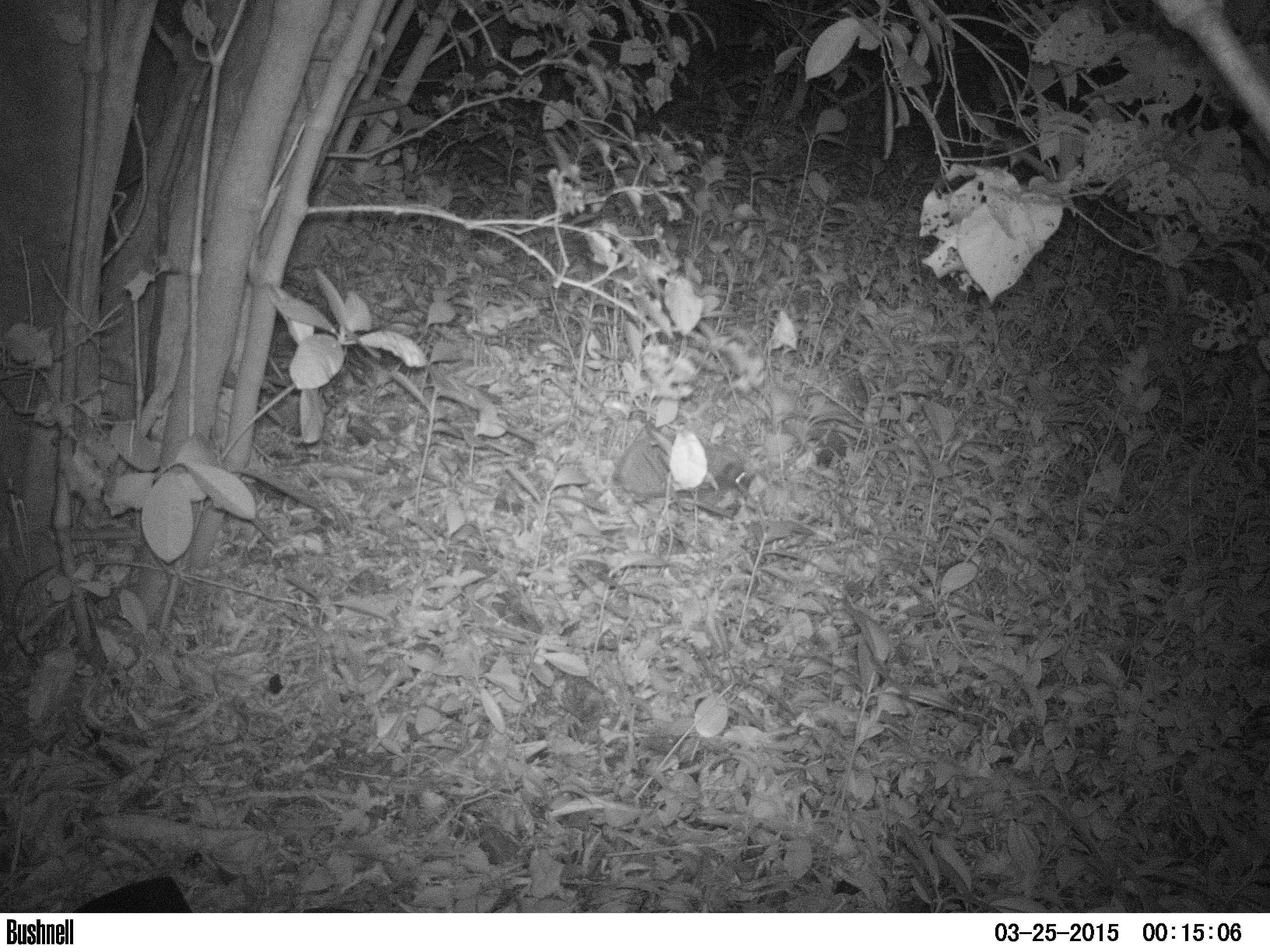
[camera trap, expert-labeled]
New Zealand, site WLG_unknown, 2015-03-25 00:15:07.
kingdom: Animalia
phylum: Chordata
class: Mammalia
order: Eulipotyphla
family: Erinaceidae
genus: Erinaceus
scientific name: Erinaceus europaeus europaeus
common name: european hedgehog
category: hedgehog